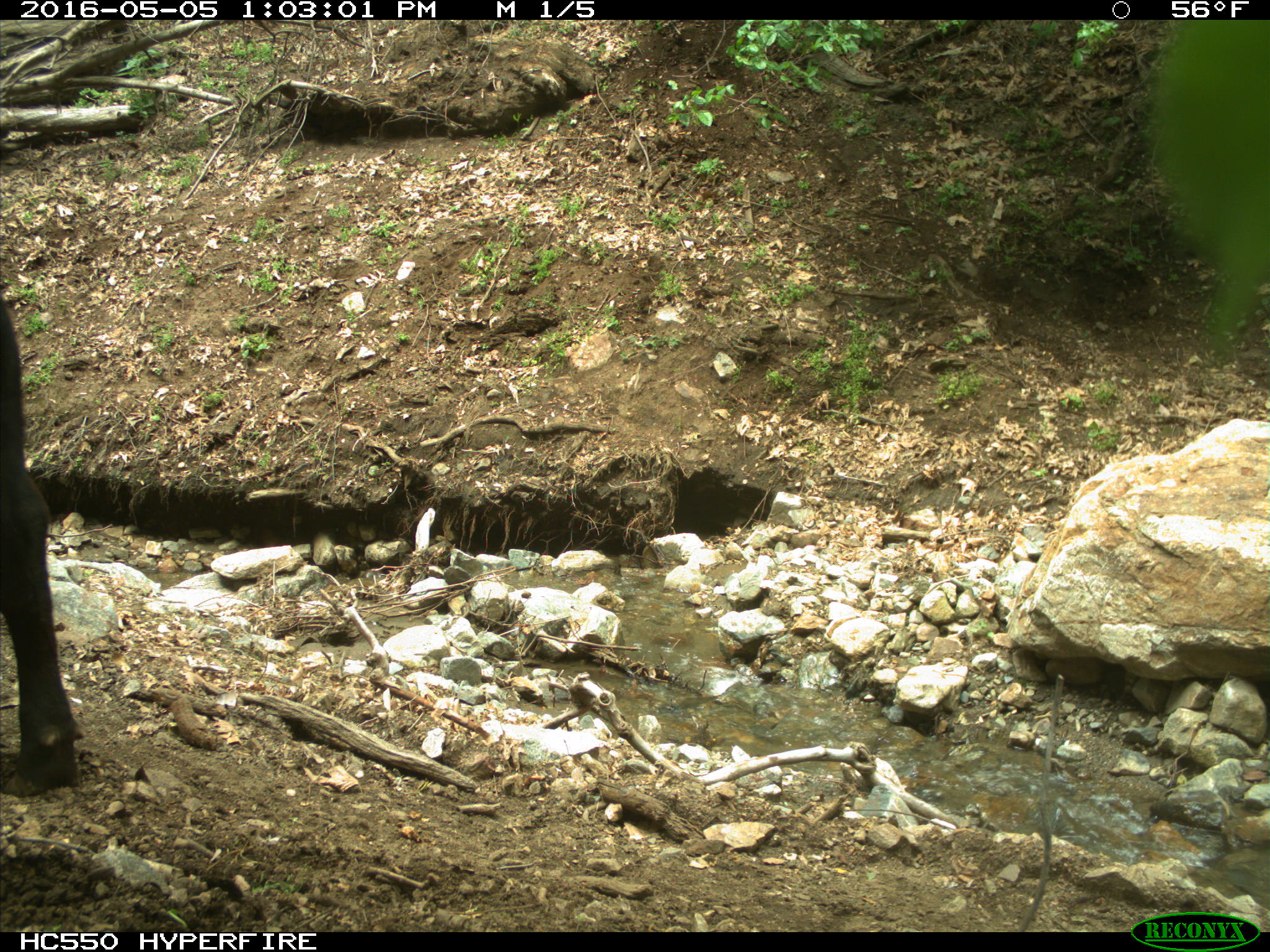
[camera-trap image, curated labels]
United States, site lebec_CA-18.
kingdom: Animalia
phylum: Chordata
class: Mammalia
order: Artiodactyla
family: Bovidae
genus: Bos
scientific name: Bos taurus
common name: domestic cow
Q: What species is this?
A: Bos taurus (domestic cow).